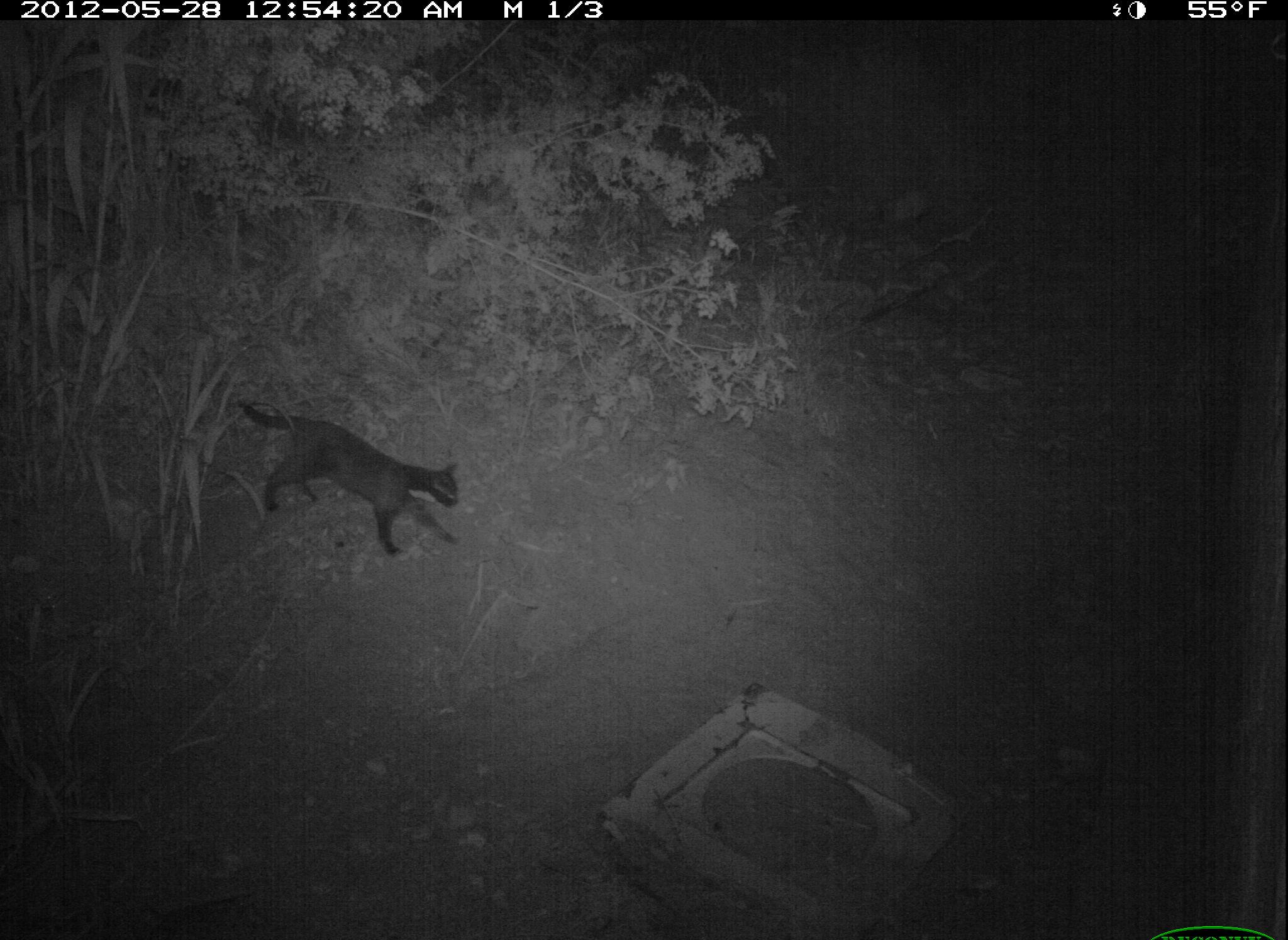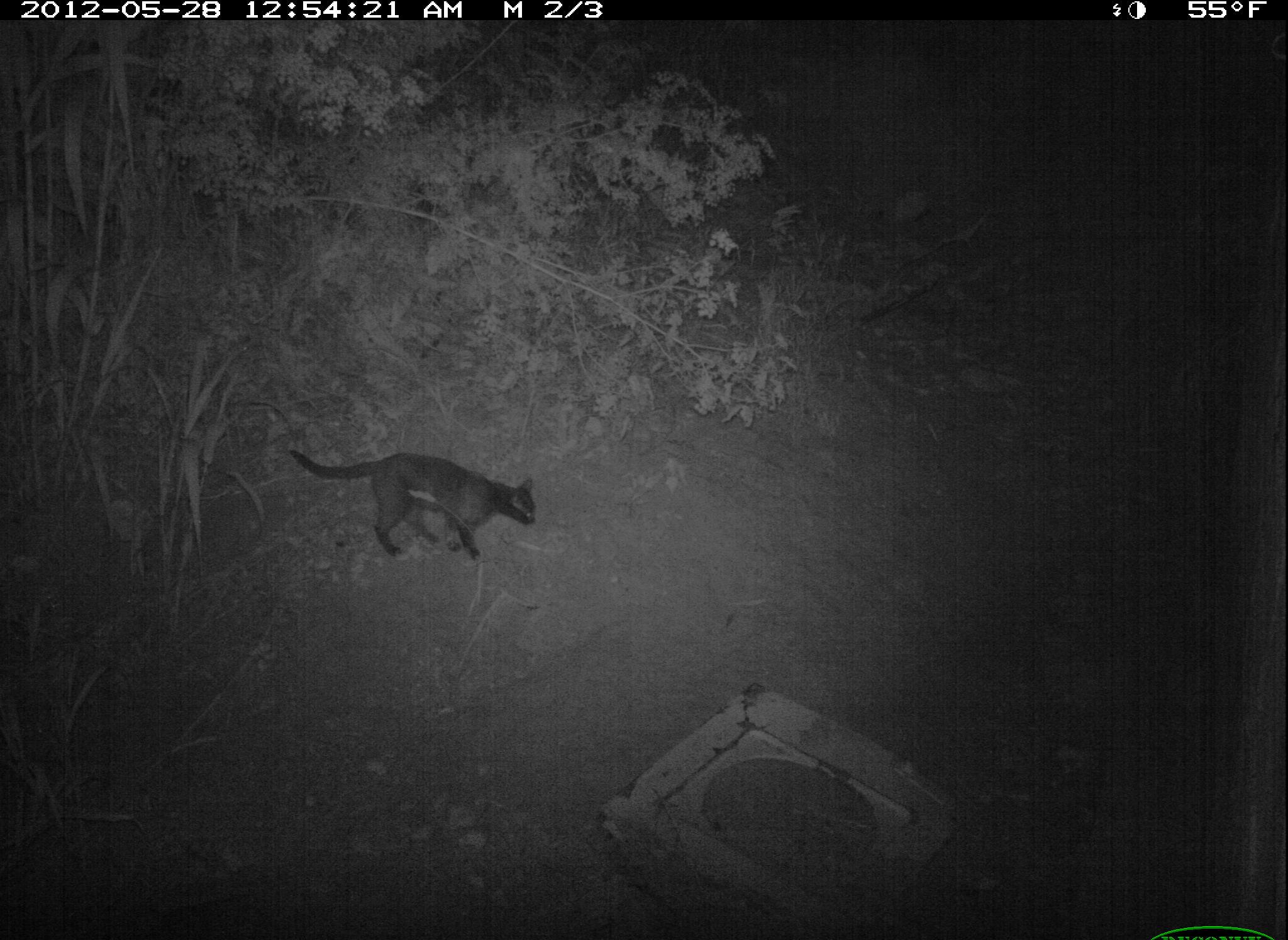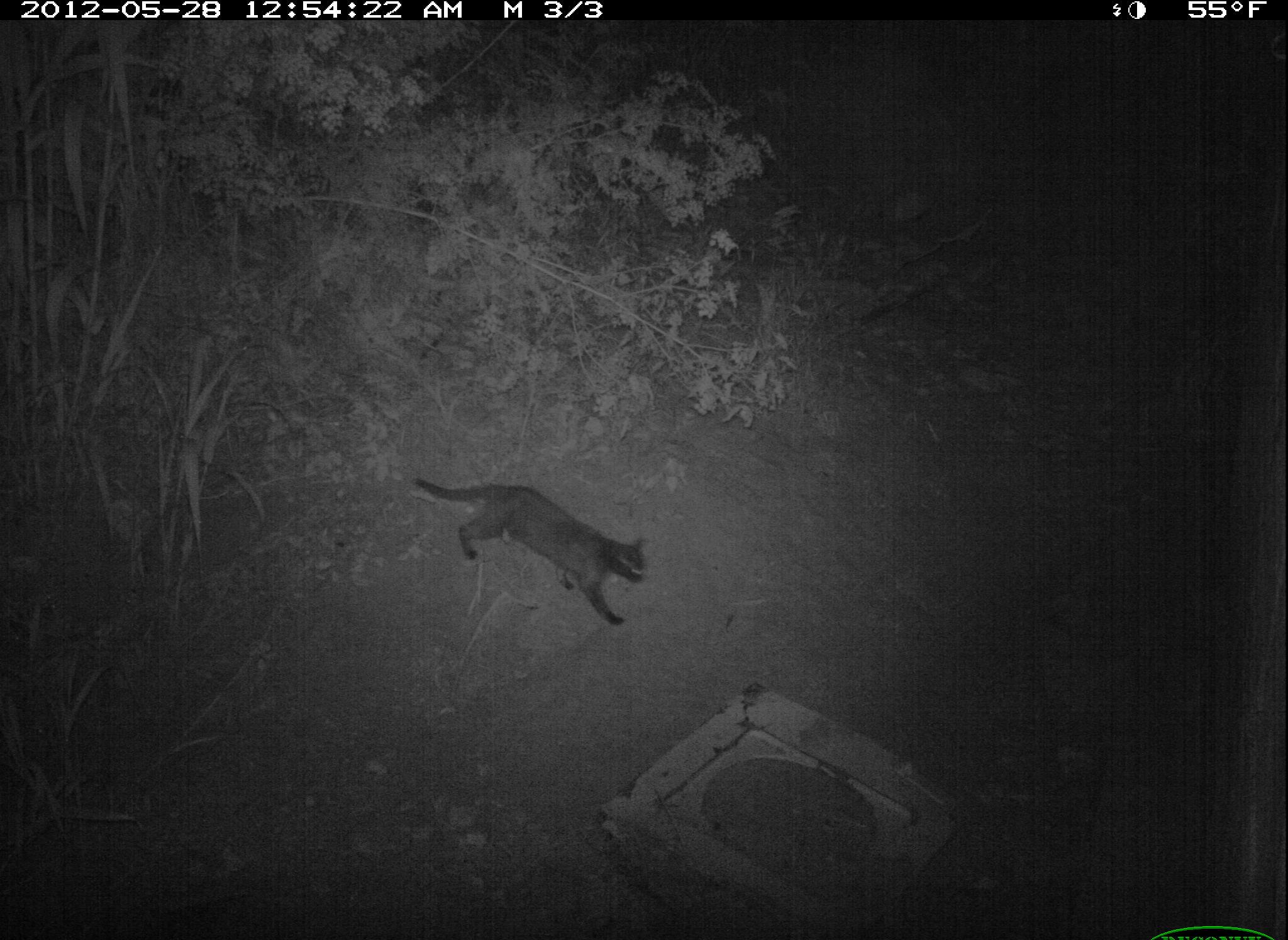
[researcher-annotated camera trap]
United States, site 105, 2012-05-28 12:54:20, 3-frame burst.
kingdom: Animalia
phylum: Chordata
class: Mammalia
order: Carnivora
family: Felidae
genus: Felis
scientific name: Felis catus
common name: cat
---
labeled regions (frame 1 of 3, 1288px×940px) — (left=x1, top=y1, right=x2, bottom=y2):
cat: (left=232, top=393, right=467, bottom=562)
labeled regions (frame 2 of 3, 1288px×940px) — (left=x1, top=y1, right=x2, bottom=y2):
cat: (left=279, top=441, right=549, bottom=564)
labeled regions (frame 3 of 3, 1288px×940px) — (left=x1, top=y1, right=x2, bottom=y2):
cat: (left=399, top=449, right=662, bottom=622)